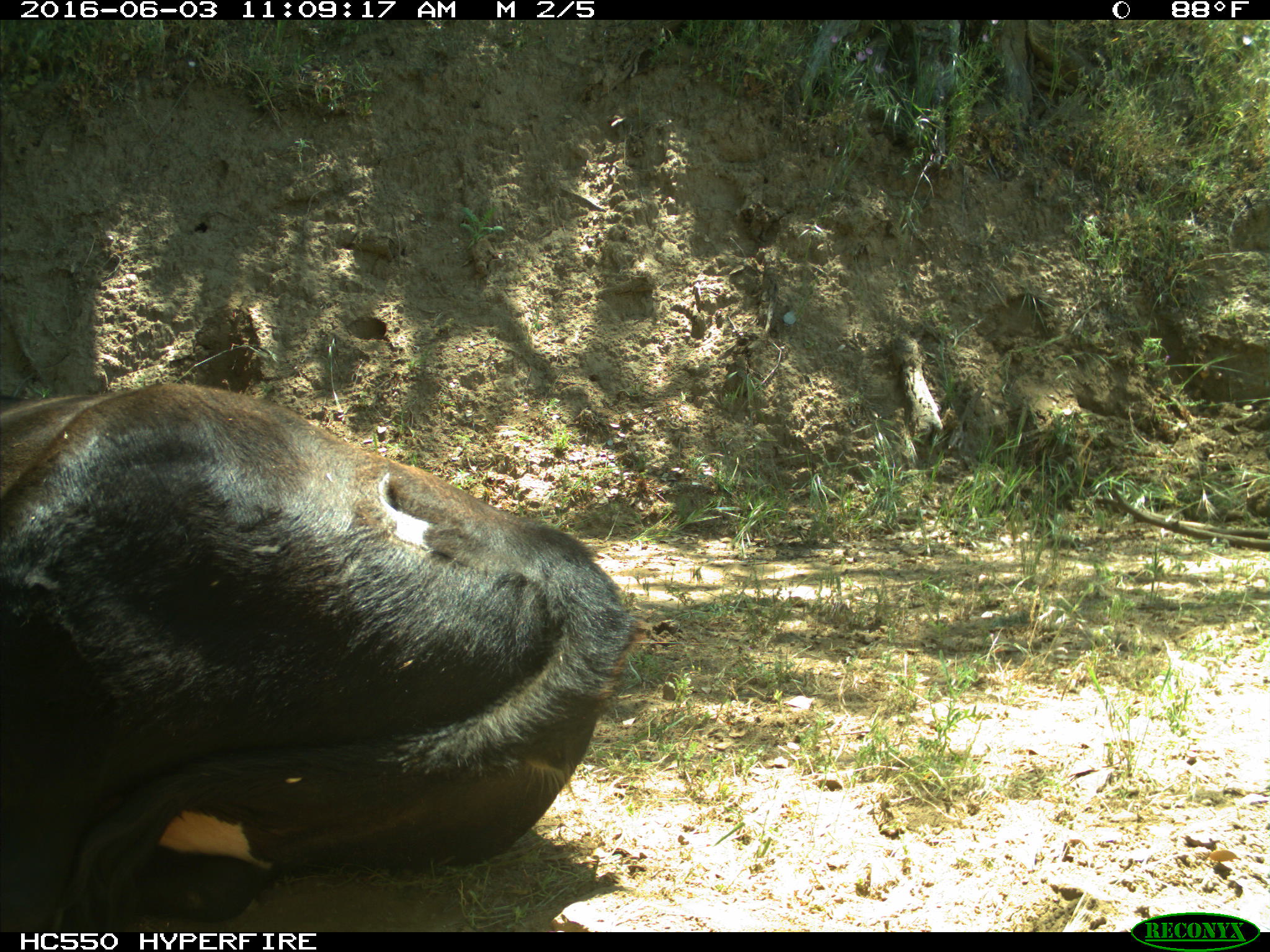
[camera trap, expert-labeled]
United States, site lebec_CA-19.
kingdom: Animalia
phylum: Chordata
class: Mammalia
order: Artiodactyla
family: Bovidae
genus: Bos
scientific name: Bos taurus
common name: domestic cow